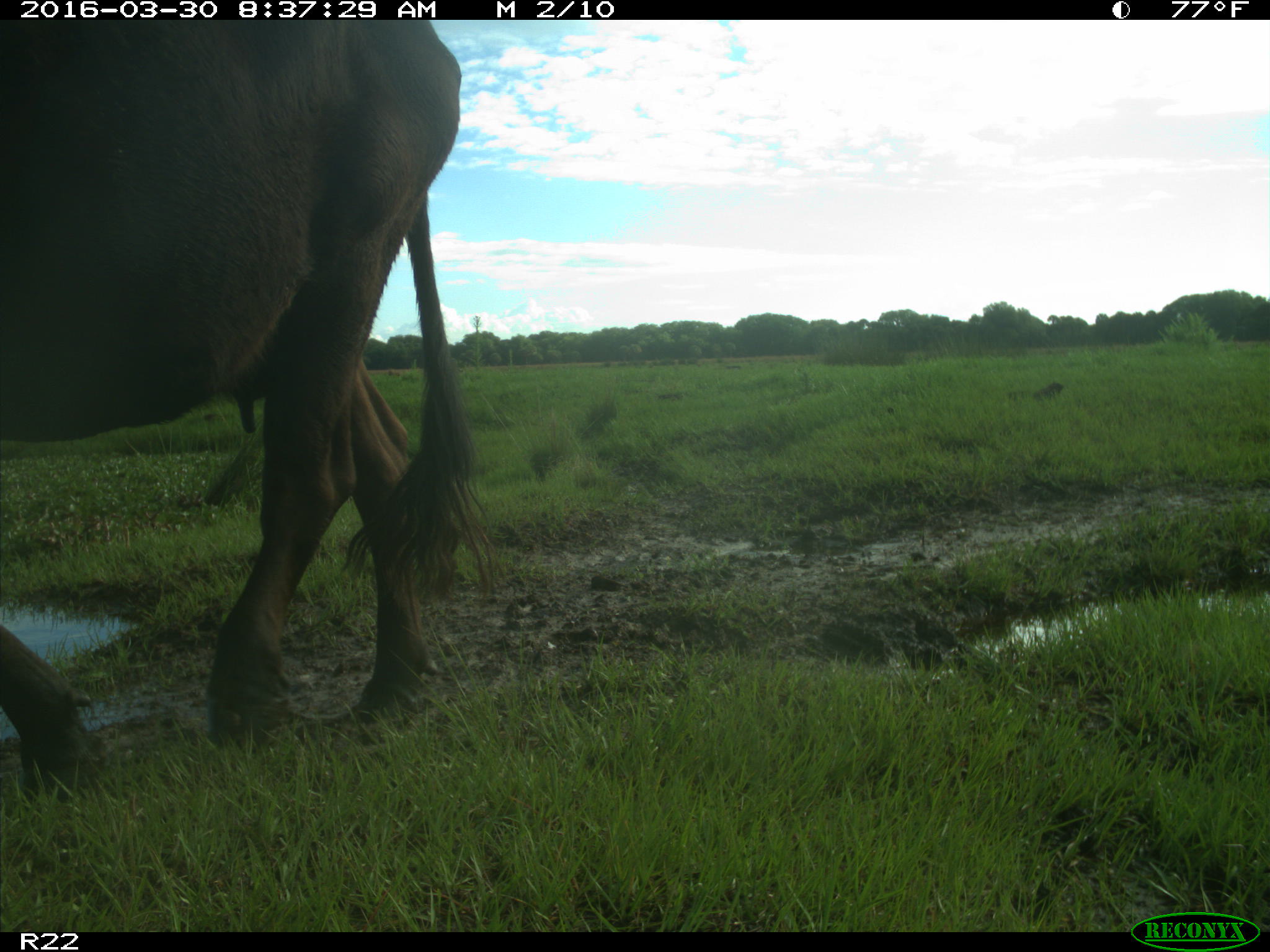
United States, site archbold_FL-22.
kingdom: Animalia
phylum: Chordata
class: Mammalia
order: Artiodactyla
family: Bovidae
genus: Bos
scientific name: Bos taurus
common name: domestic cow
Bos taurus (domestic cow).